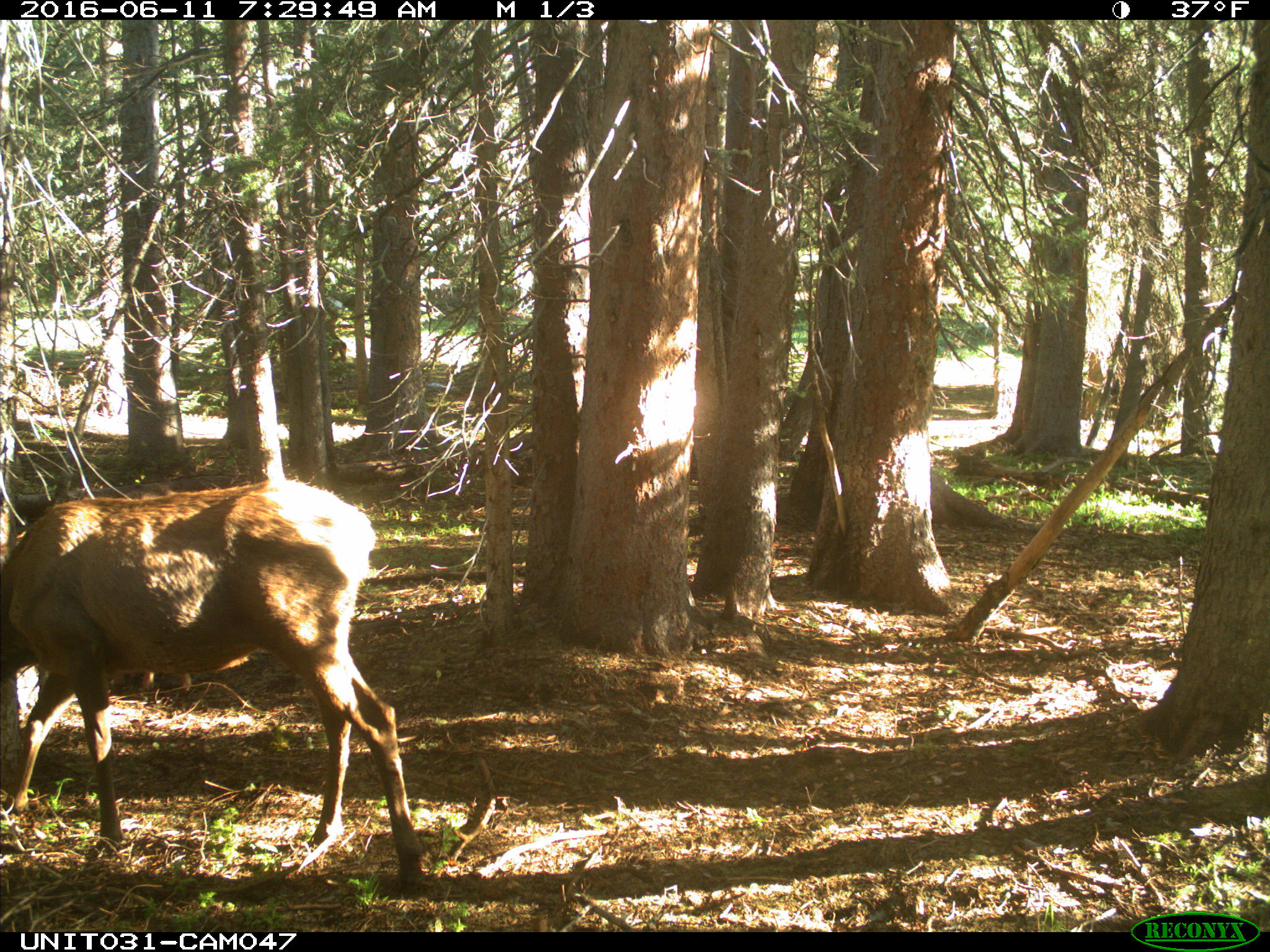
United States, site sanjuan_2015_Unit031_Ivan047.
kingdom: Animalia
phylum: Chordata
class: Mammalia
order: Artiodactyla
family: Cervidae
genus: Cervus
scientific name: Cervus elaphus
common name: red deer